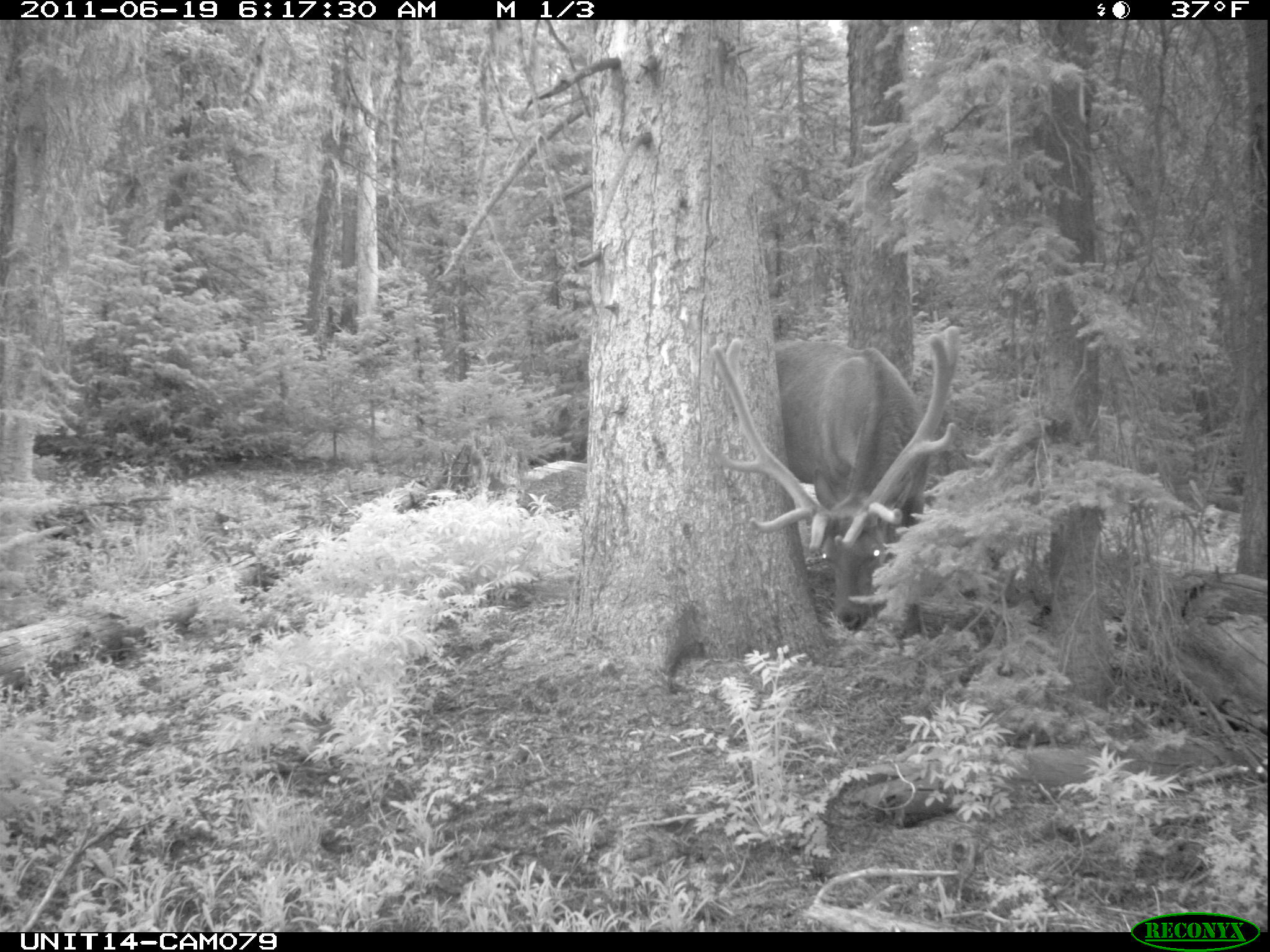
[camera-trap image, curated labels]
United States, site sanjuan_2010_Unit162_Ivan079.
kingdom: Animalia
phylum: Chordata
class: Mammalia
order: Artiodactyla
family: Cervidae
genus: Cervus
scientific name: Cervus elaphus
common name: red deer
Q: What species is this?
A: Cervus elaphus (red deer).